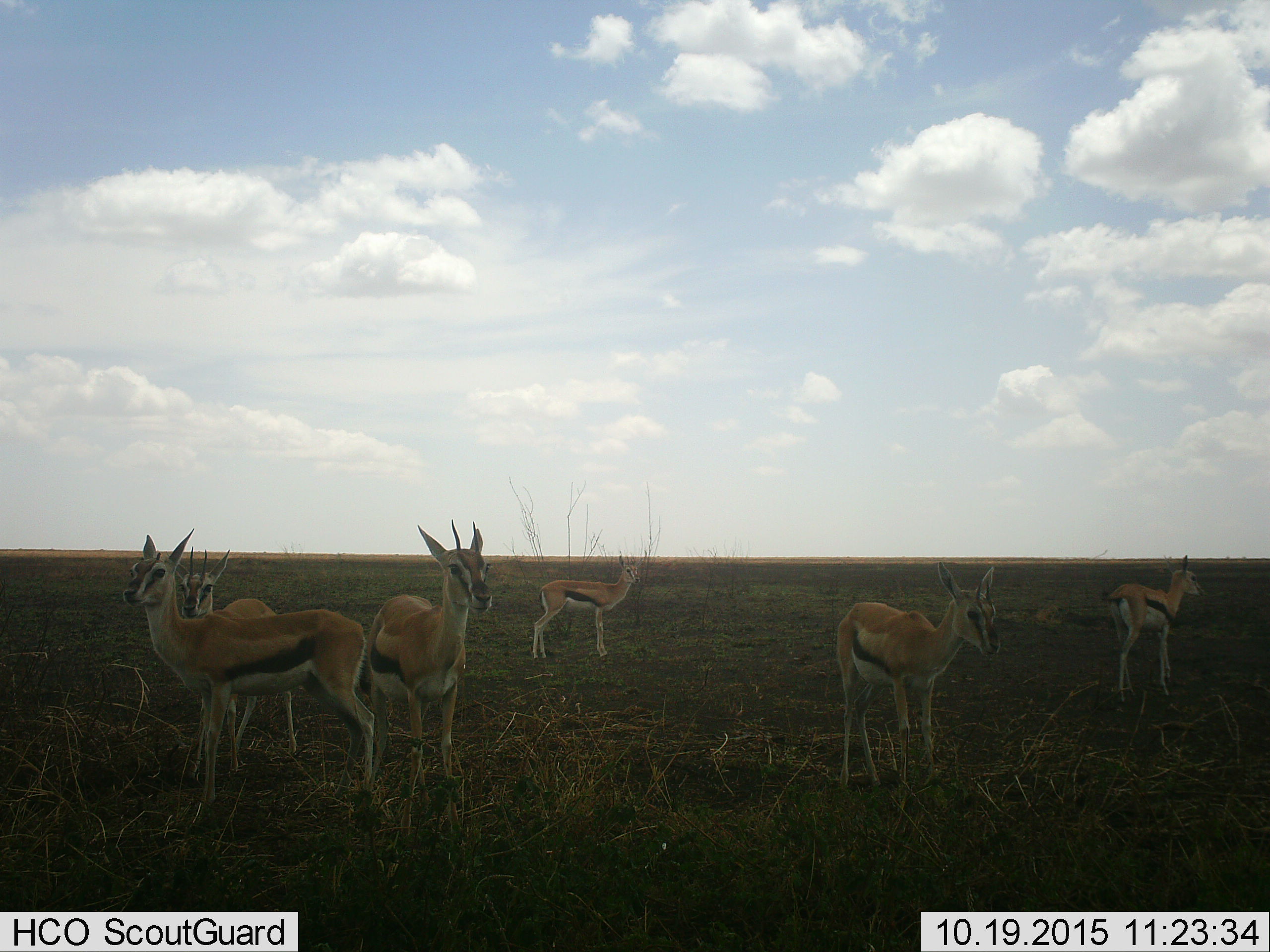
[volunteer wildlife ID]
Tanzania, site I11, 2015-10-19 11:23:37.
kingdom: Animalia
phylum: Chordata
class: Mammalia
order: Artiodactyla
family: Bovidae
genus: Eudorcas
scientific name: Eudorcas thomsonii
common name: thomson's gazelle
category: gazellethomsons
Gazellethomsons (thomson's gazelle) (Eudorcas thomsonii), count 6. Behavior (volunteer vote fractions): standing 100%, resting 0%, moving 30%, interacting 0%. Young present (vote fraction): 10%. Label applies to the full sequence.